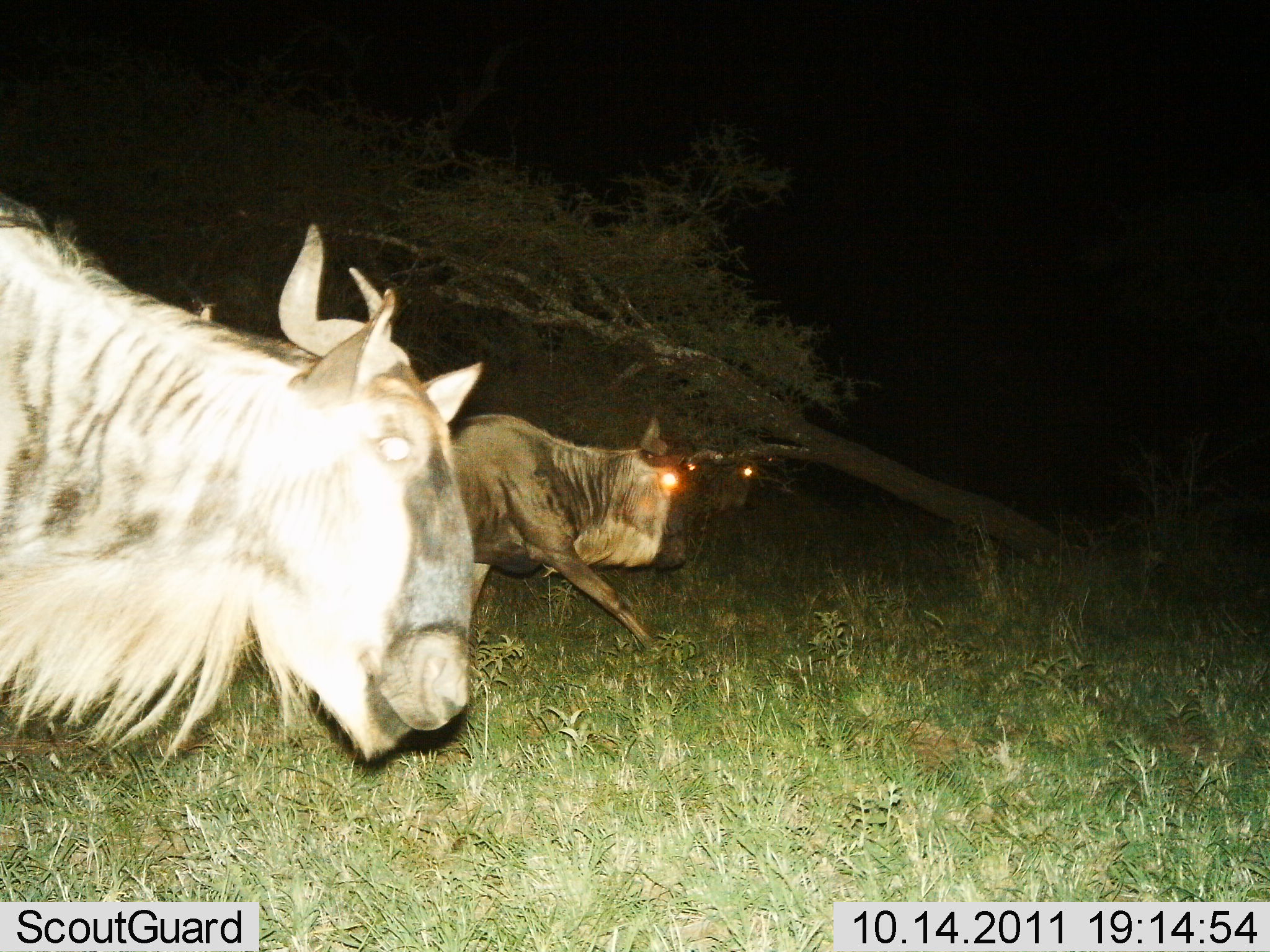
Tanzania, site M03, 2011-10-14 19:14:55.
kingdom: Animalia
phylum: Chordata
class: Mammalia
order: Artiodactyla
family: Bovidae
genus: Connochaetes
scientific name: Connochaetes taurinus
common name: blue wildebeest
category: wildebeest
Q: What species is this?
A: Wildebeest (blue wildebeest) (Connochaetes taurinus).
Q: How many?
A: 3.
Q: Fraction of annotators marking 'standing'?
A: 15%.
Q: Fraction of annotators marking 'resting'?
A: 0%.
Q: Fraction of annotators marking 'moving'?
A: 85%.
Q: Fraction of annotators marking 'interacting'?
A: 0%.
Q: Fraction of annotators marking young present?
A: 0%.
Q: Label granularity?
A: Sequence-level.